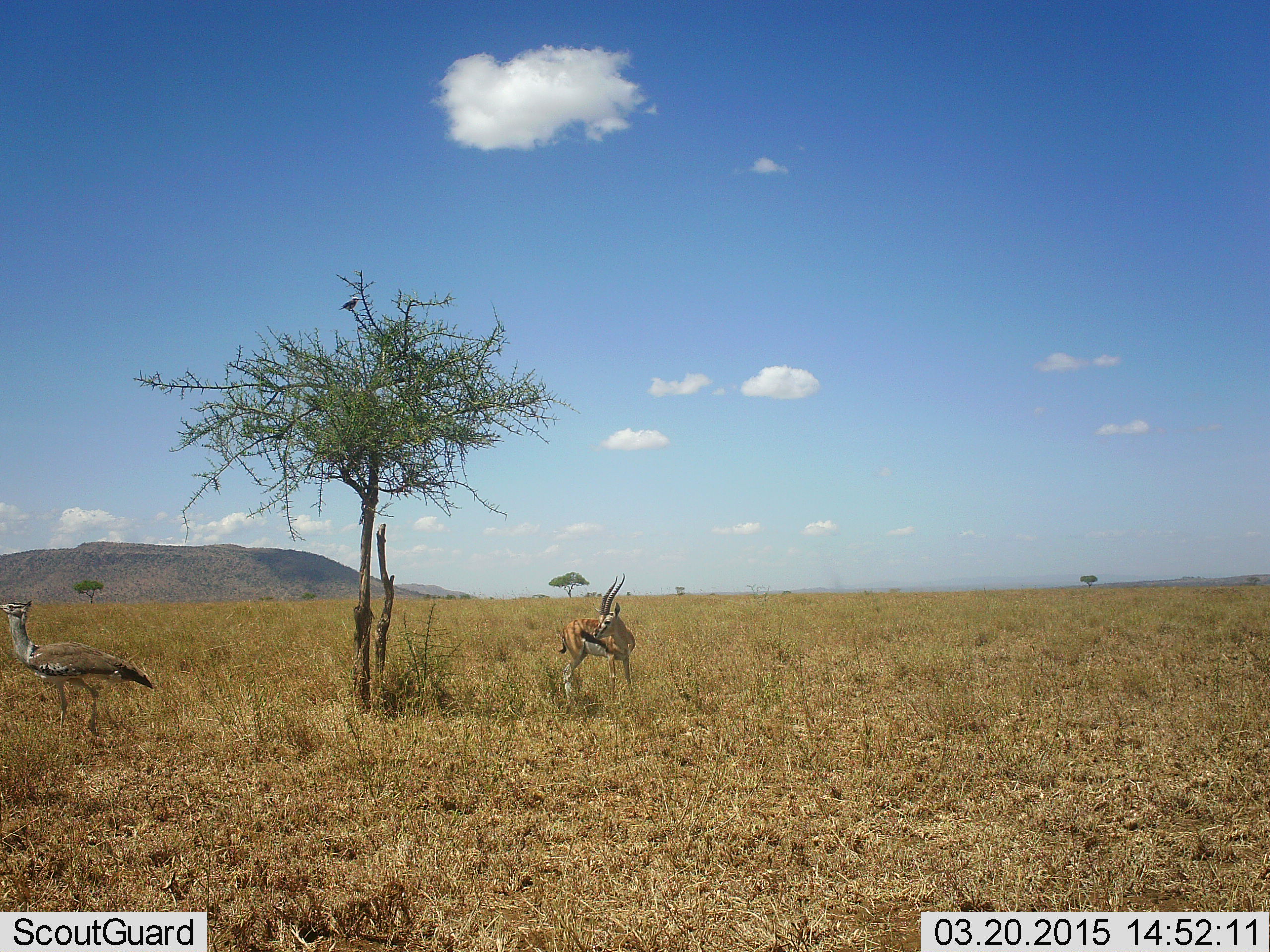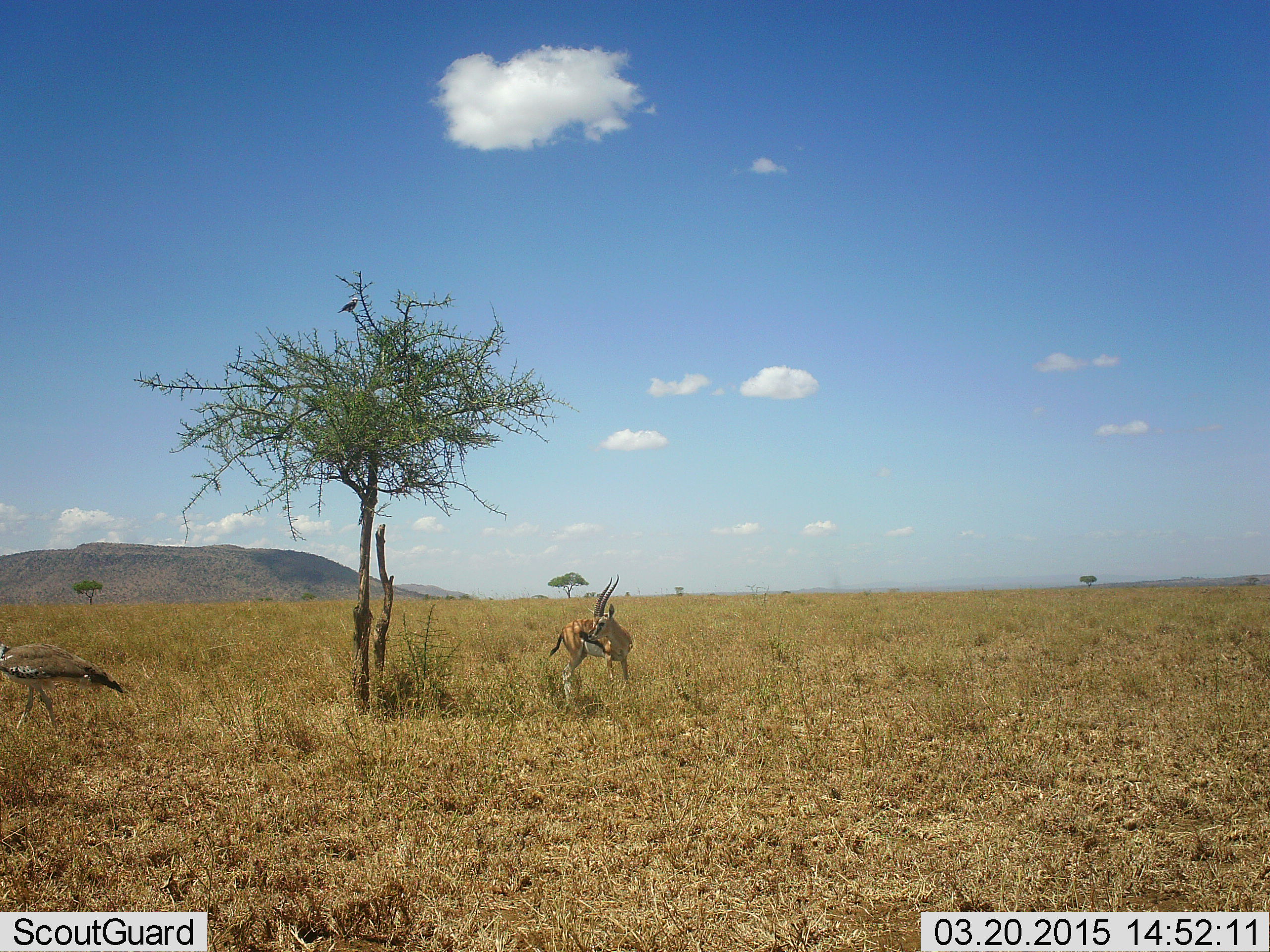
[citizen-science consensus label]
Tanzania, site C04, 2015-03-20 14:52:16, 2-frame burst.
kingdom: Animalia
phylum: Chordata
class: Mammalia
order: Artiodactyla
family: Bovidae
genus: Eudorcas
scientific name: Eudorcas thomsonii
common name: thomson's gazelle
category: gazellethomsons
Gazellethomsons (thomson's gazelle) (Eudorcas thomsonii), count 1. Behavior (volunteer vote fractions): standing 100%, resting 0%, moving 6%, interacting 0%. Young present (vote fraction): 0%. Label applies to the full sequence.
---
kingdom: Animalia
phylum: Chordata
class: Aves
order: Otidiformes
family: Otididae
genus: Ardeotis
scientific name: Ardeotis kori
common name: kori bustard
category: koribustard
Koribustard (kori bustard) (Ardeotis kori), count 1. Behavior (volunteer vote fractions): standing 23%, resting 0%, moving 85%, interacting 0%. Young present (vote fraction): 0%. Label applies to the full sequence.